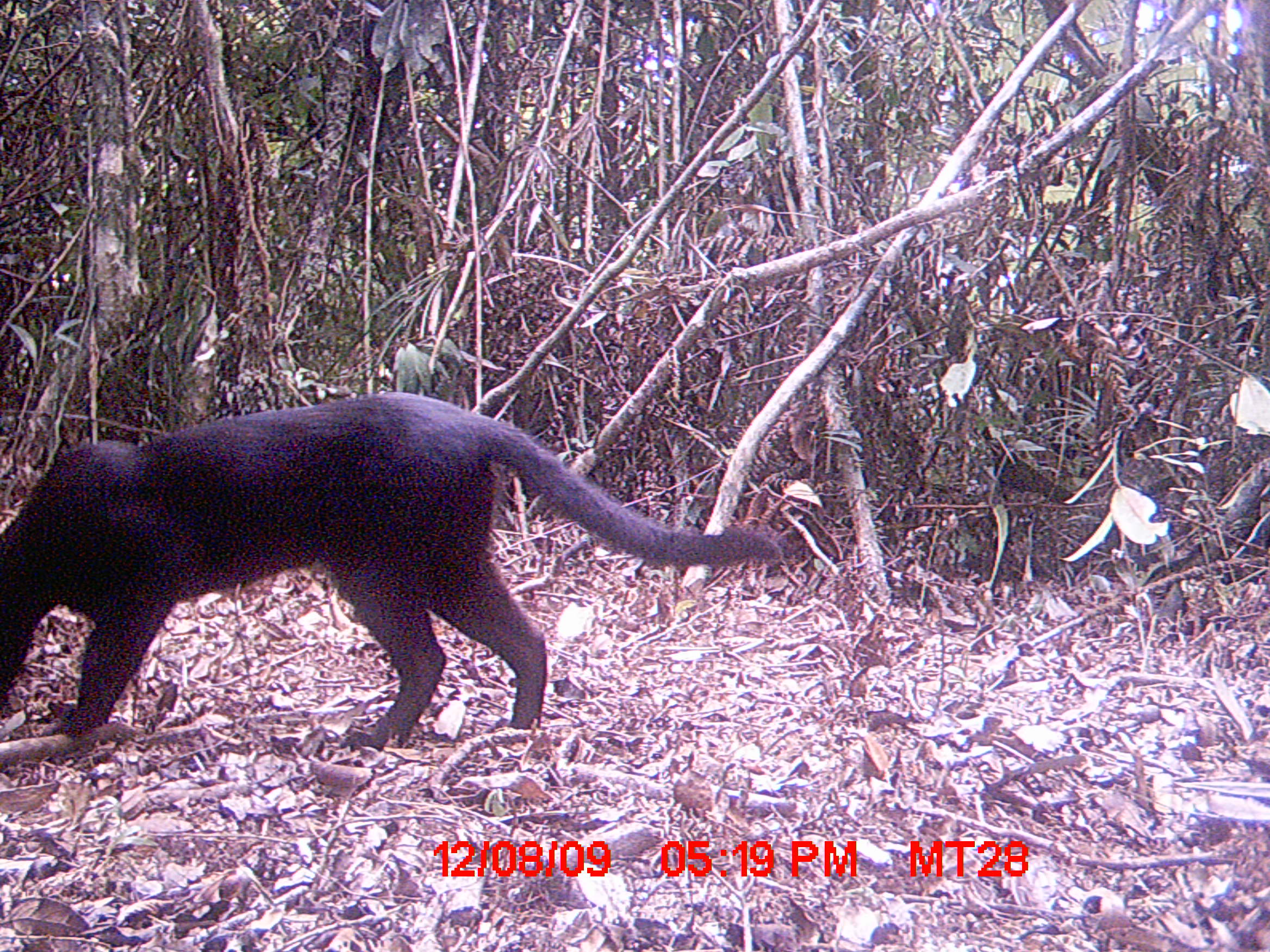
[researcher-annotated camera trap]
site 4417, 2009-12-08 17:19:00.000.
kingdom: Animalia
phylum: Chordata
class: Mammalia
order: Carnivora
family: Felidae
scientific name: Felidae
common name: felids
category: felis sp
Felis sp (felids) (Felidae), count 1.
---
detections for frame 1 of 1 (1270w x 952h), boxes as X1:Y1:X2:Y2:
felis sp: 0:384:783:752